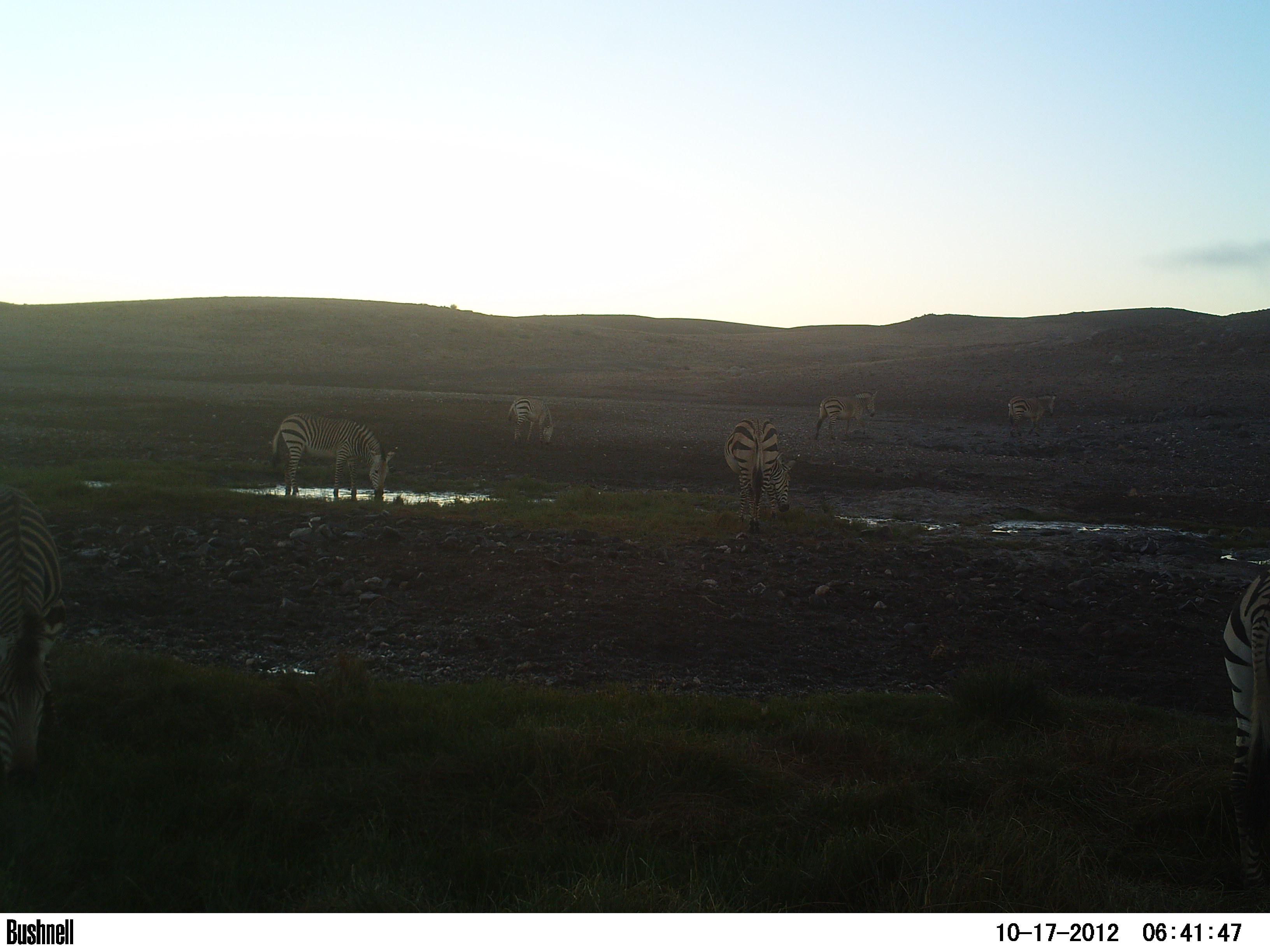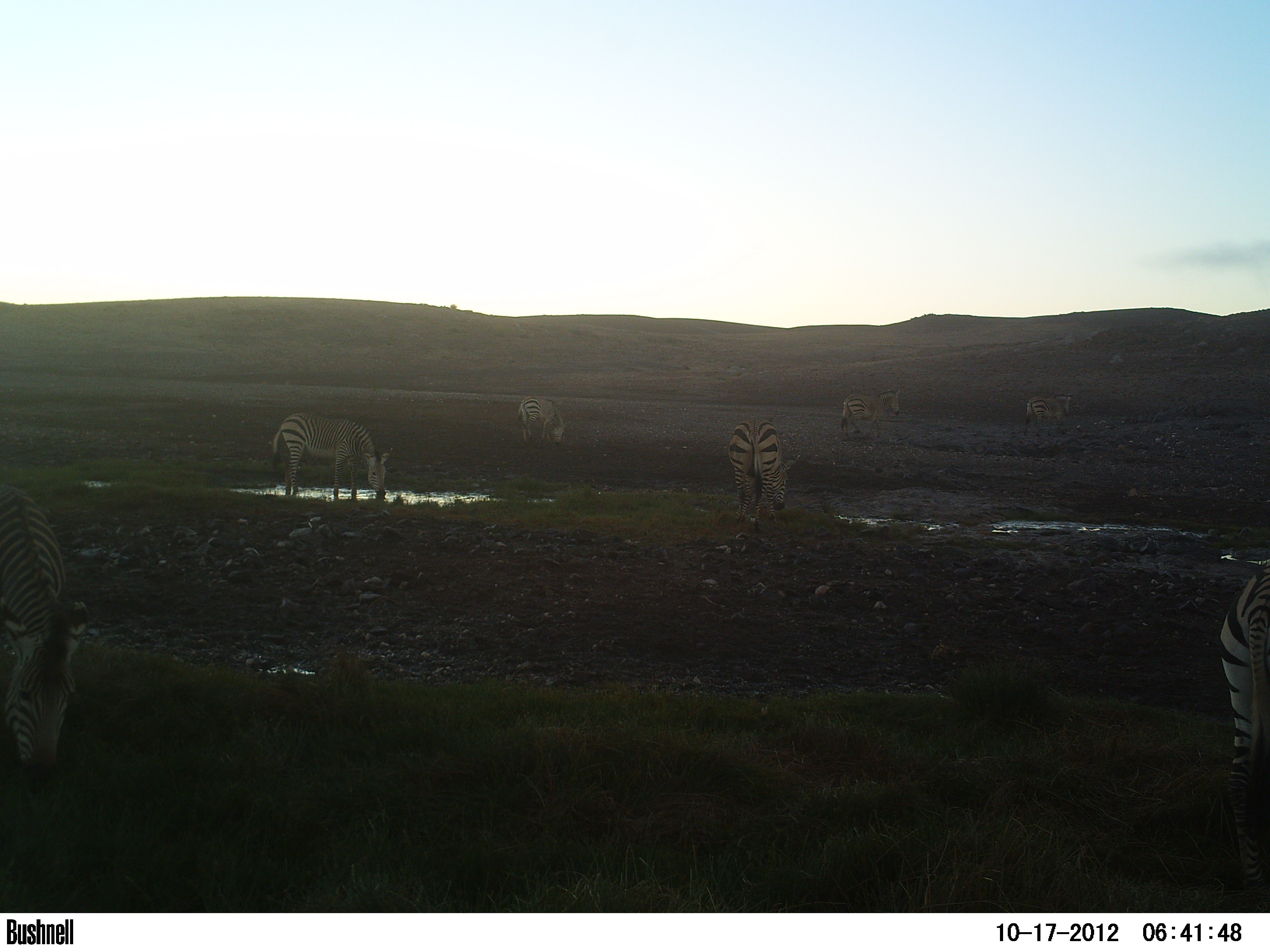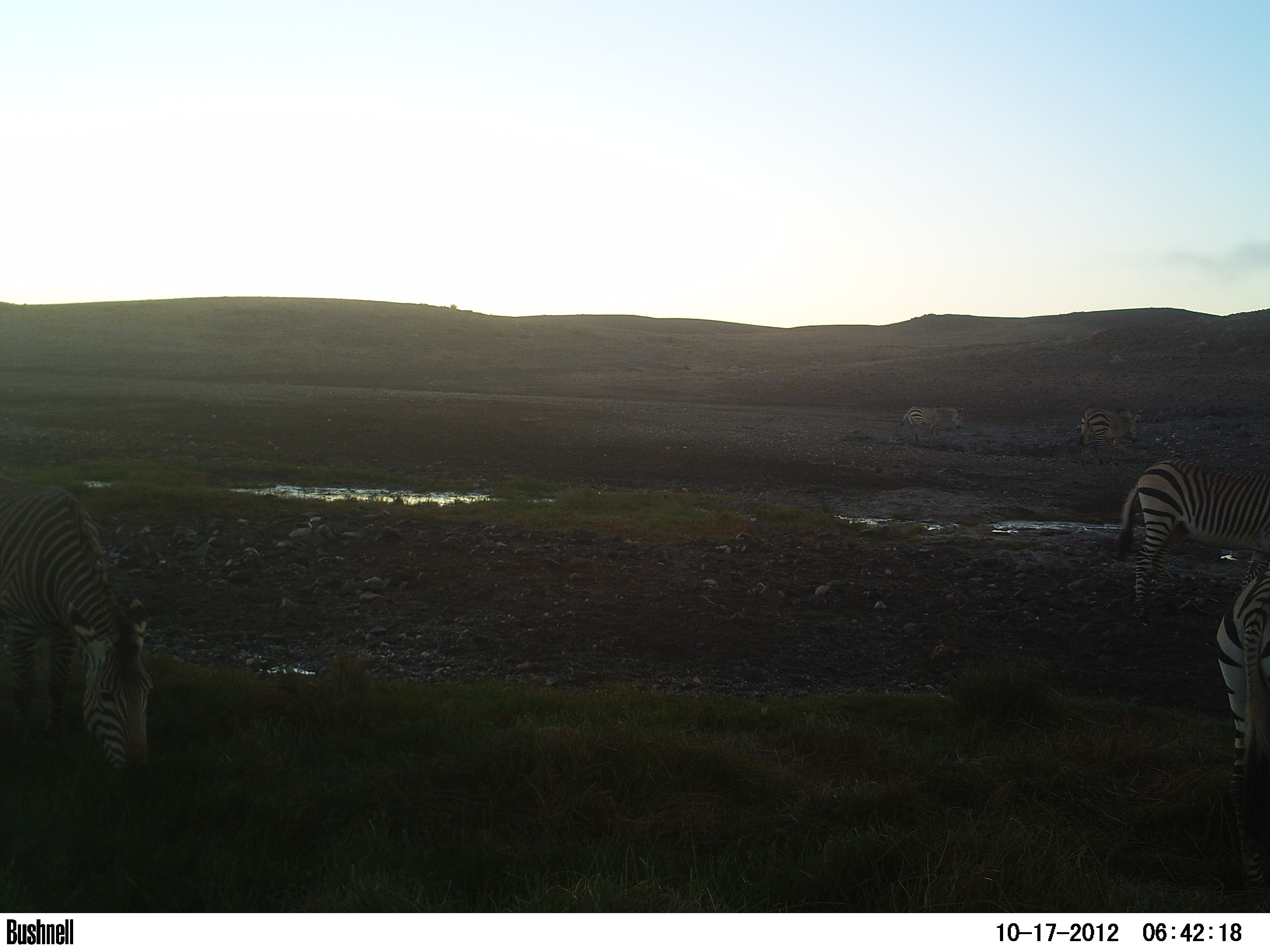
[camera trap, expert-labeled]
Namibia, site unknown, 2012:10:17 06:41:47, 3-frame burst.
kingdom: Animalia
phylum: Chordata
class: Mammalia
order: Perissodactyla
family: Equidae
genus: Equus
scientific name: Equus zebra hartmannae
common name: hartmann's mountain zebra